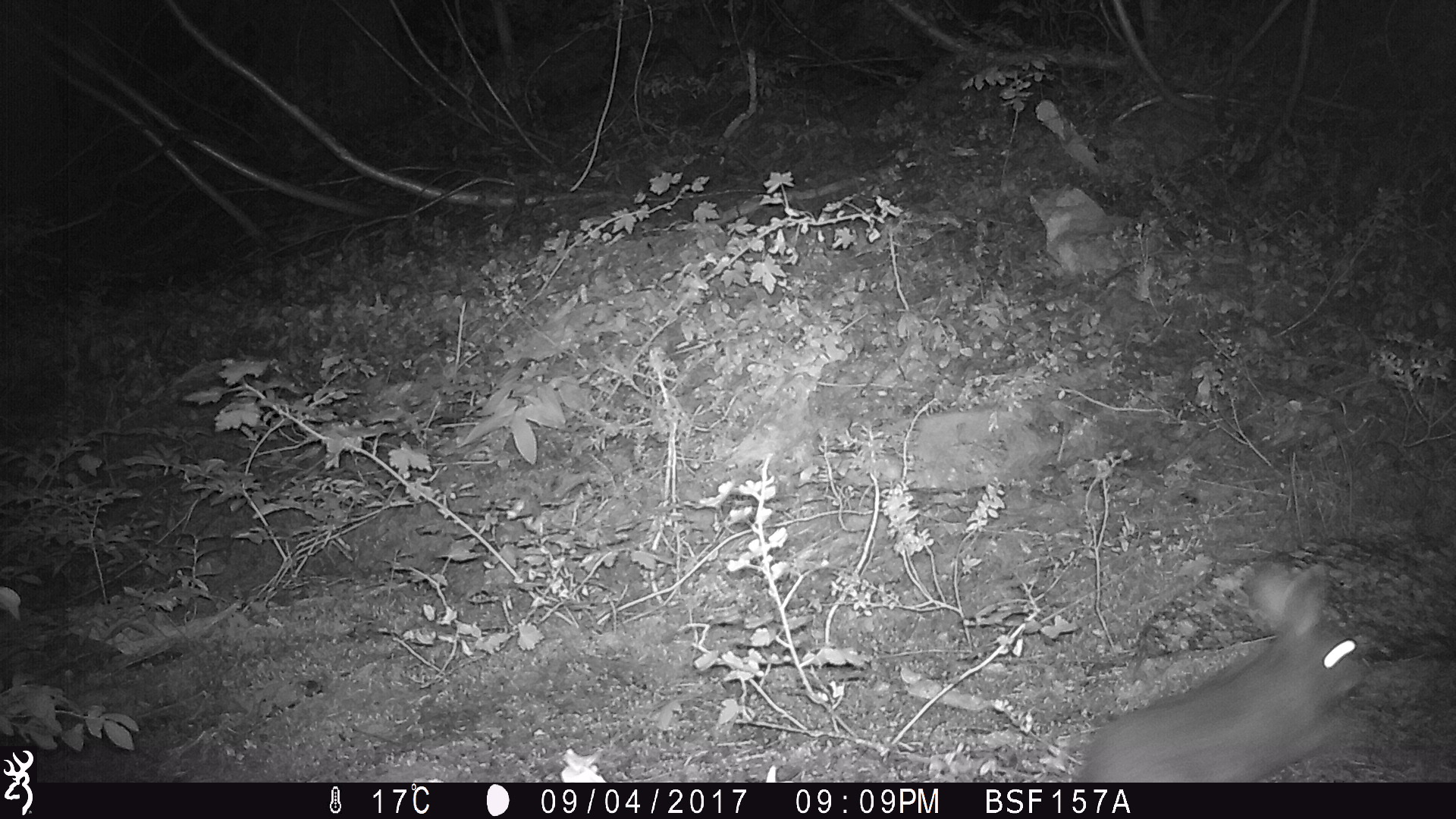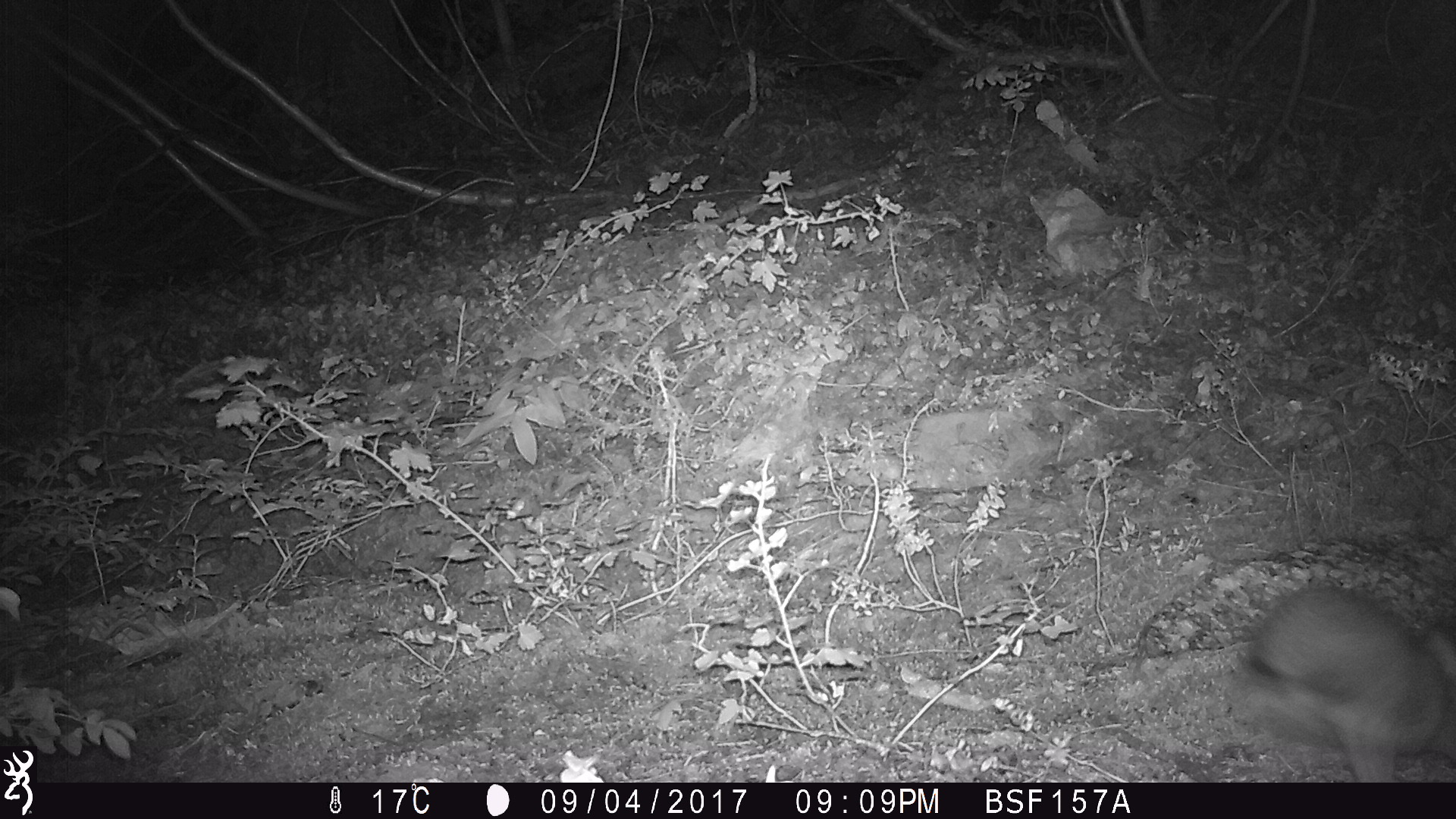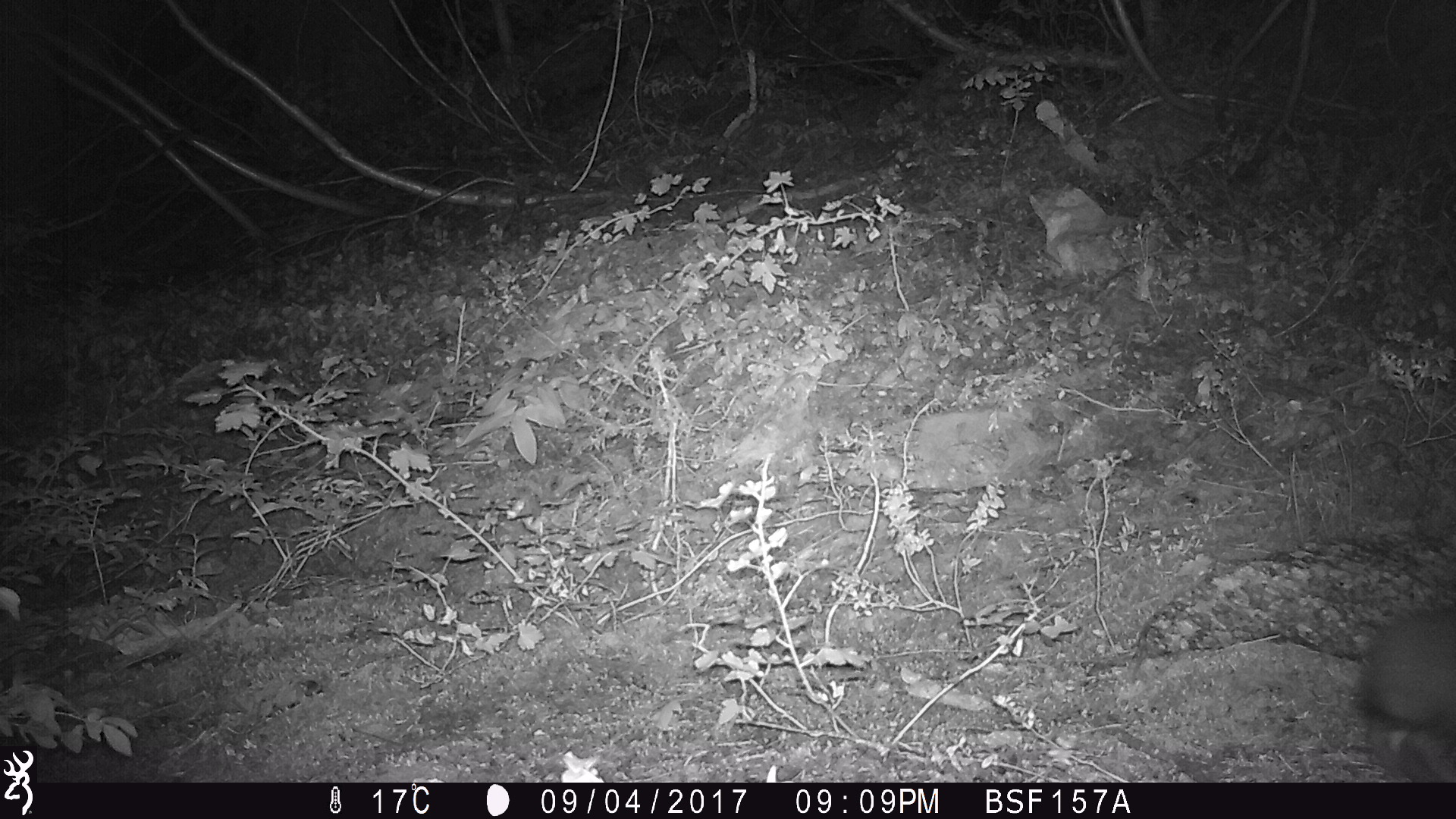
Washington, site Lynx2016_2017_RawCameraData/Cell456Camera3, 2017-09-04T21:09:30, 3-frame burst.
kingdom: Animalia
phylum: Chordata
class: Mammalia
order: Lagomorpha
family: Leporidae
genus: Lepus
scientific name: Lepus americanus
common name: snowshoe hare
Lepus americanus (snowshoe hare). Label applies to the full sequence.